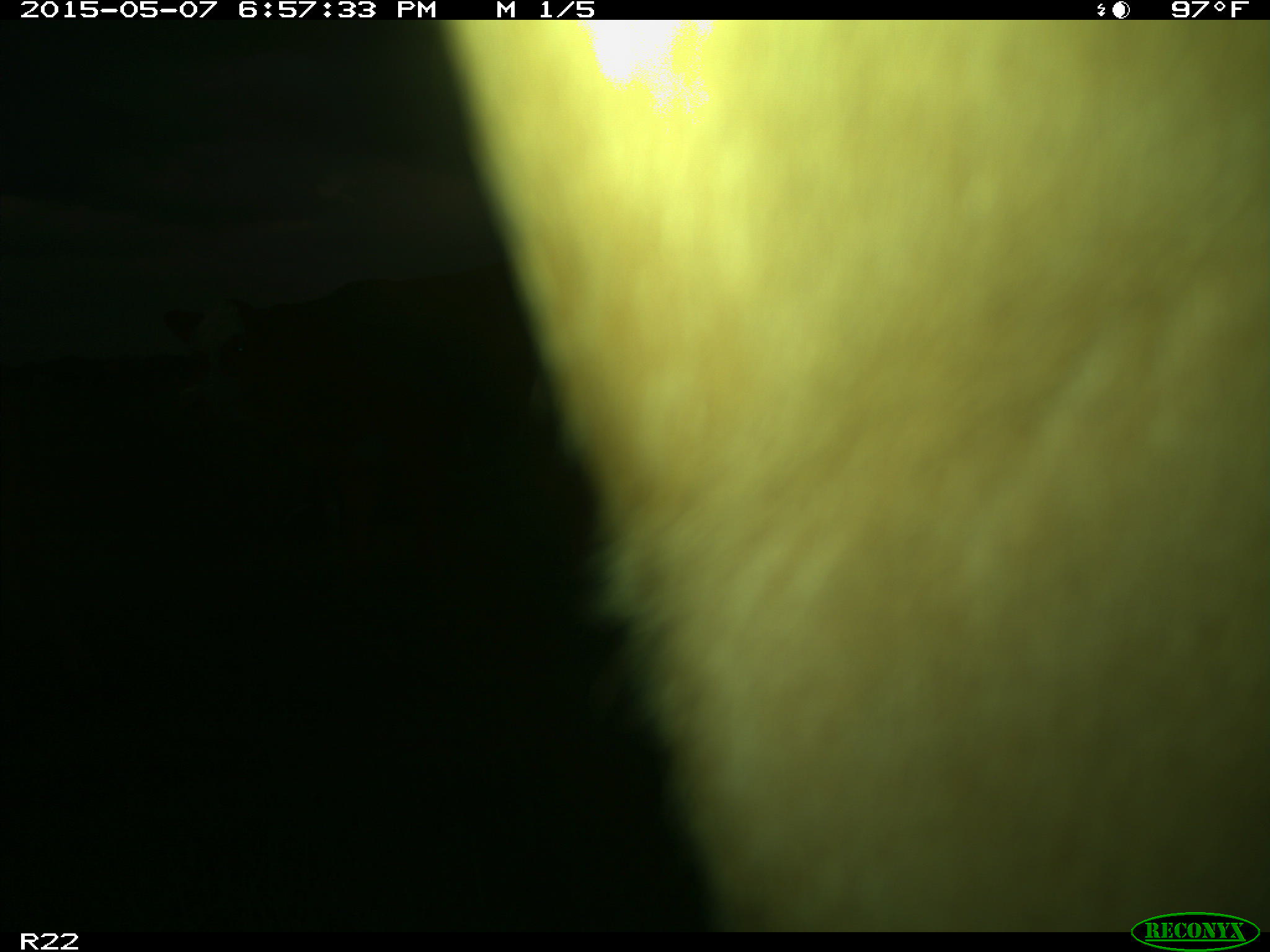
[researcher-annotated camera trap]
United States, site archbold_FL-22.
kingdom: Animalia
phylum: Chordata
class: Mammalia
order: Artiodactyla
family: Bovidae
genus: Bos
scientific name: Bos taurus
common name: domestic cow